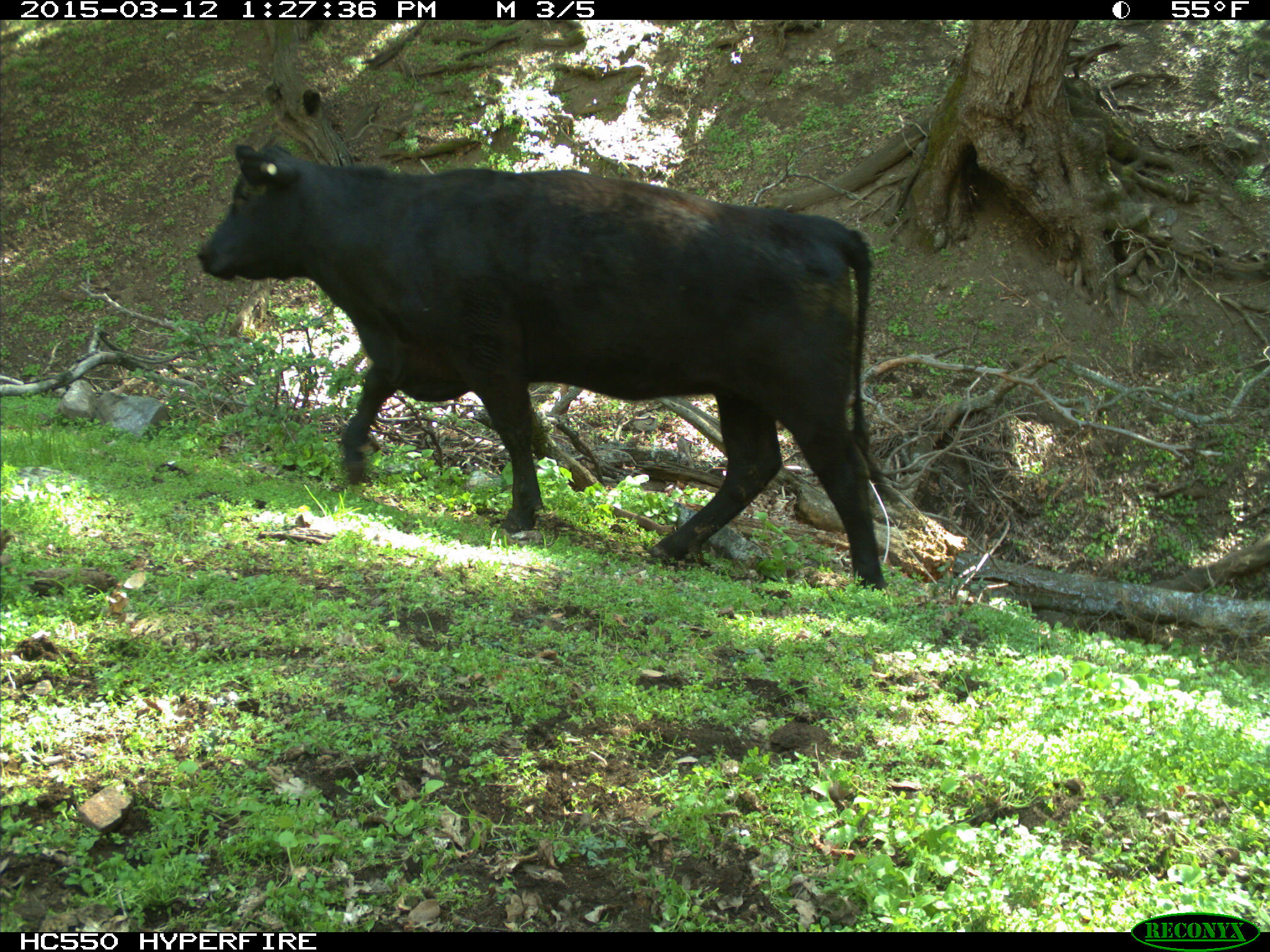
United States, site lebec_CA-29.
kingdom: Animalia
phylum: Chordata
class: Mammalia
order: Artiodactyla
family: Bovidae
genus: Bos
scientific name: Bos taurus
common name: domestic cow